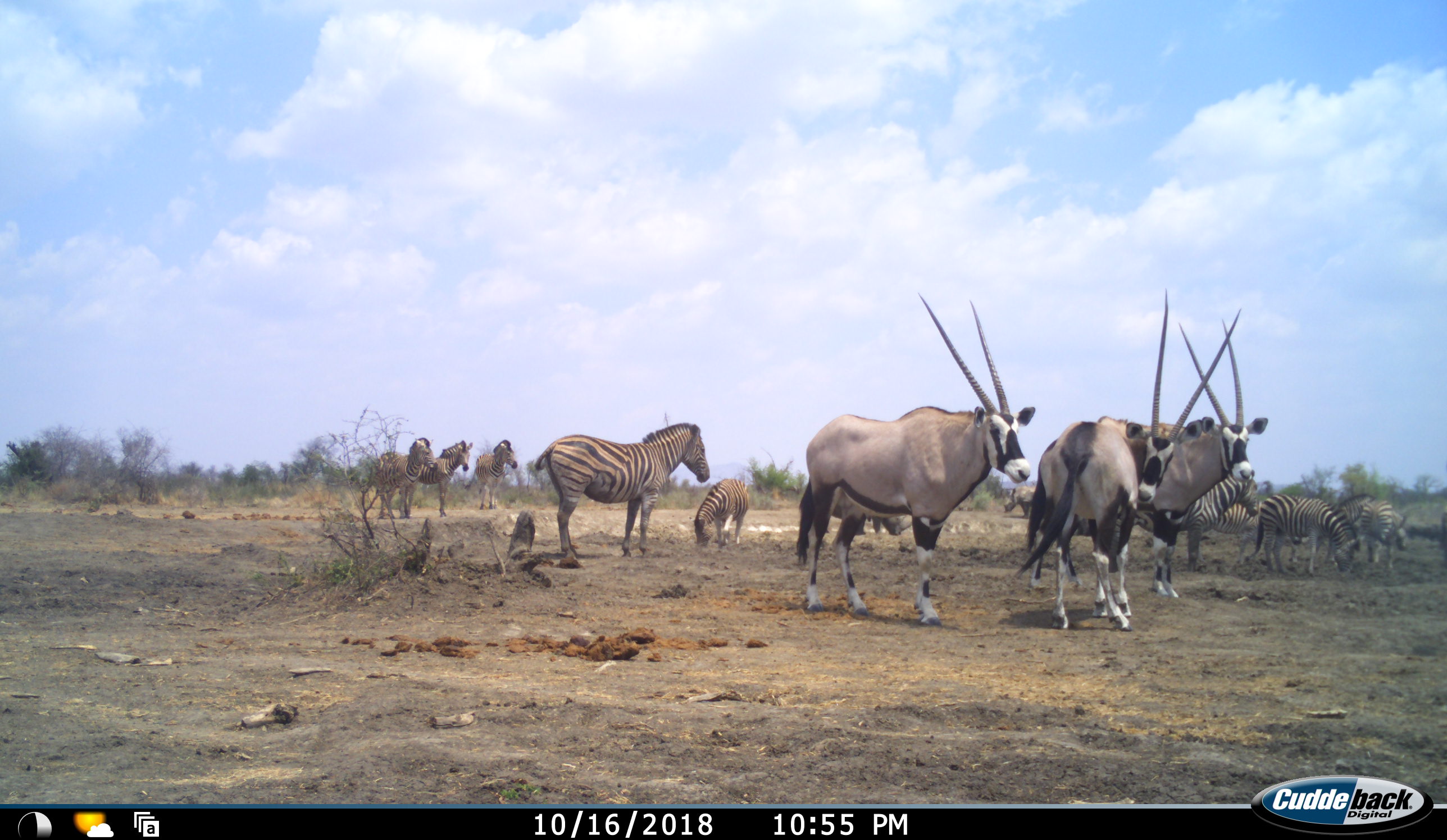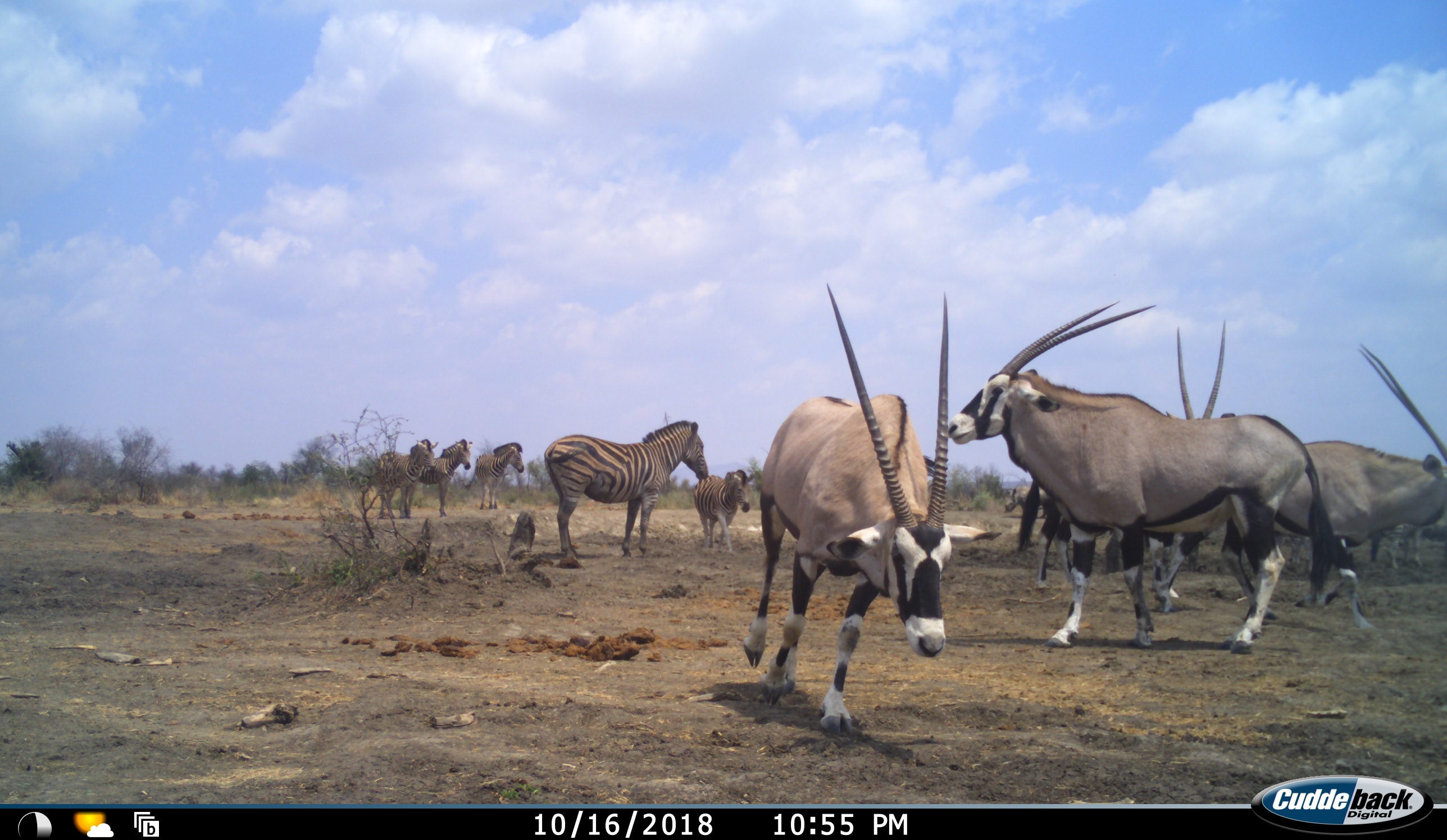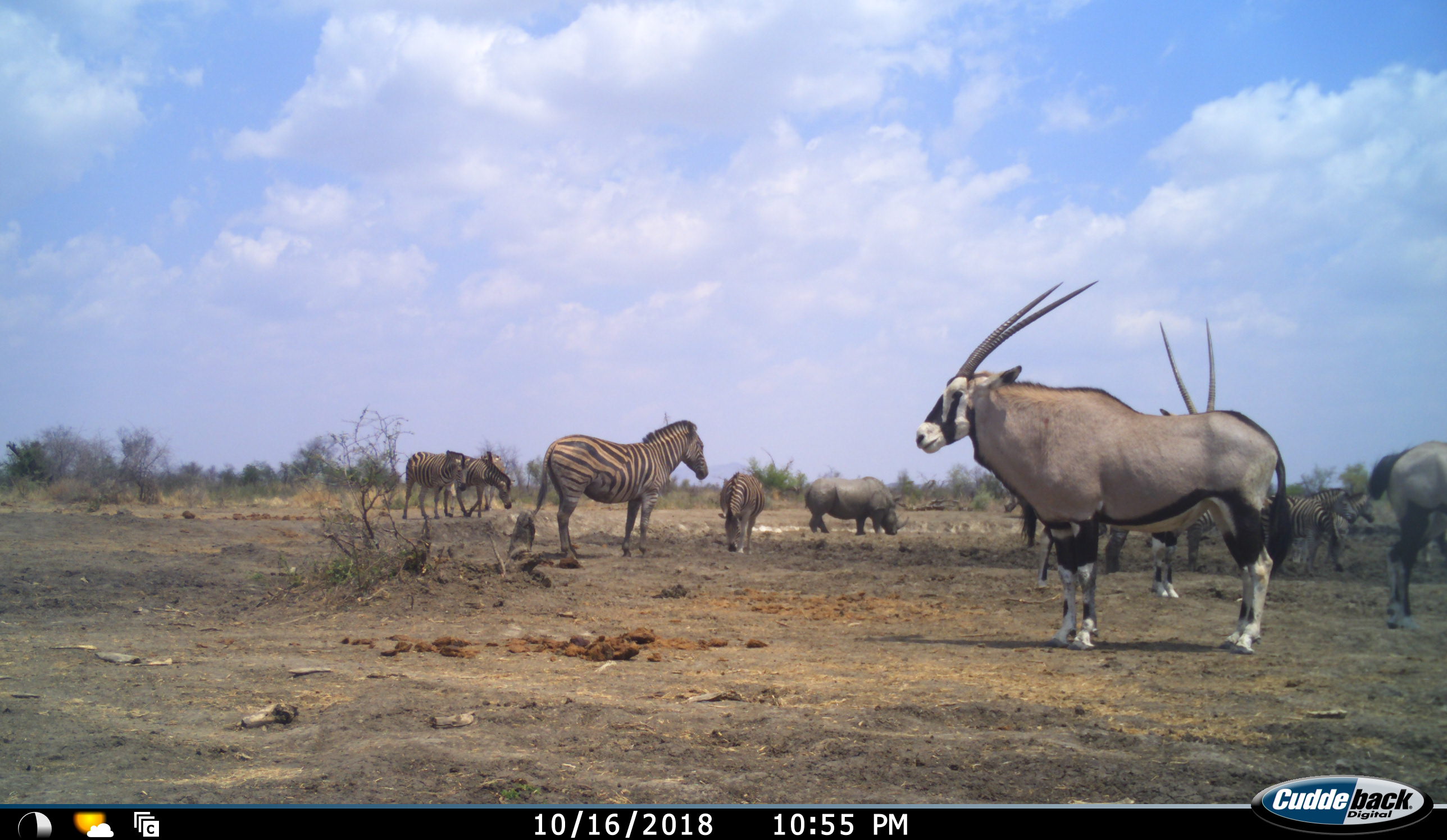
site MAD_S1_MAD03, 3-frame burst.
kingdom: Animalia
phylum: Chordata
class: Mammalia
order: Artiodactyla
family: Bovidae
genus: Oryx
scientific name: Oryx gazella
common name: gemsbok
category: oryx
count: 4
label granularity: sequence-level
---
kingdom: Animalia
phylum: Chordata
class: Mammalia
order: Perissodactyla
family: Rhinocerotidae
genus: Ceratotherium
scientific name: Ceratotherium simum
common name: white rhinoceros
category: rhinoceroswhite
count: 2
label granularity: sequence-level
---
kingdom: Animalia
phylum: Chordata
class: Mammalia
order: Perissodactyla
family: Equidae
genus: Equus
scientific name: Equus quagga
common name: plains zebra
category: zebraplains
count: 9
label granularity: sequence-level